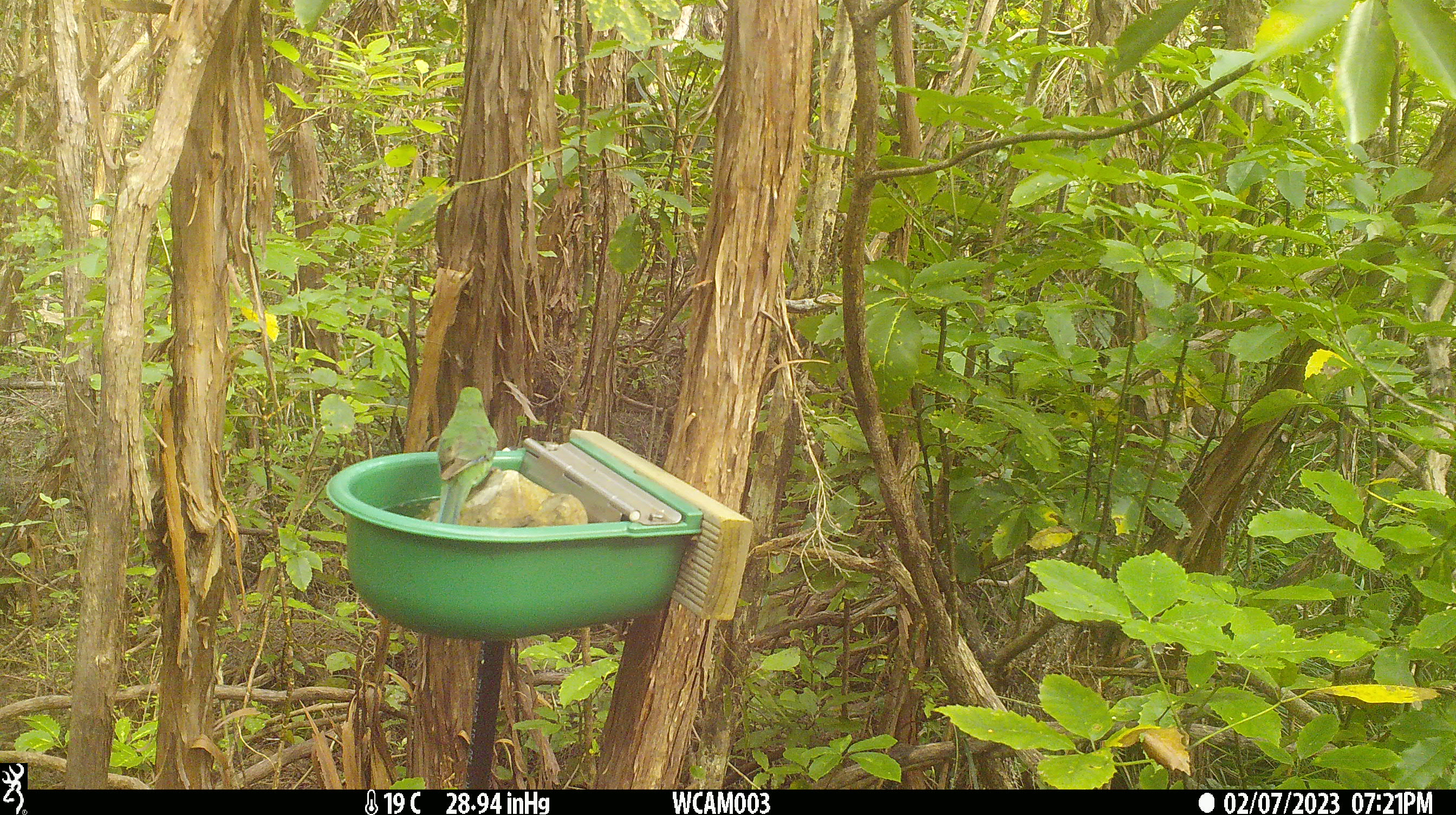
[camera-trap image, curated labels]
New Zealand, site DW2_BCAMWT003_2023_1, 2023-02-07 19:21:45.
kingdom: Animalia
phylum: Chordata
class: Aves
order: Psittaciformes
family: Psittaculidae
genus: Cyanoramphus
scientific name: Cyanoramphus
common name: parakeet